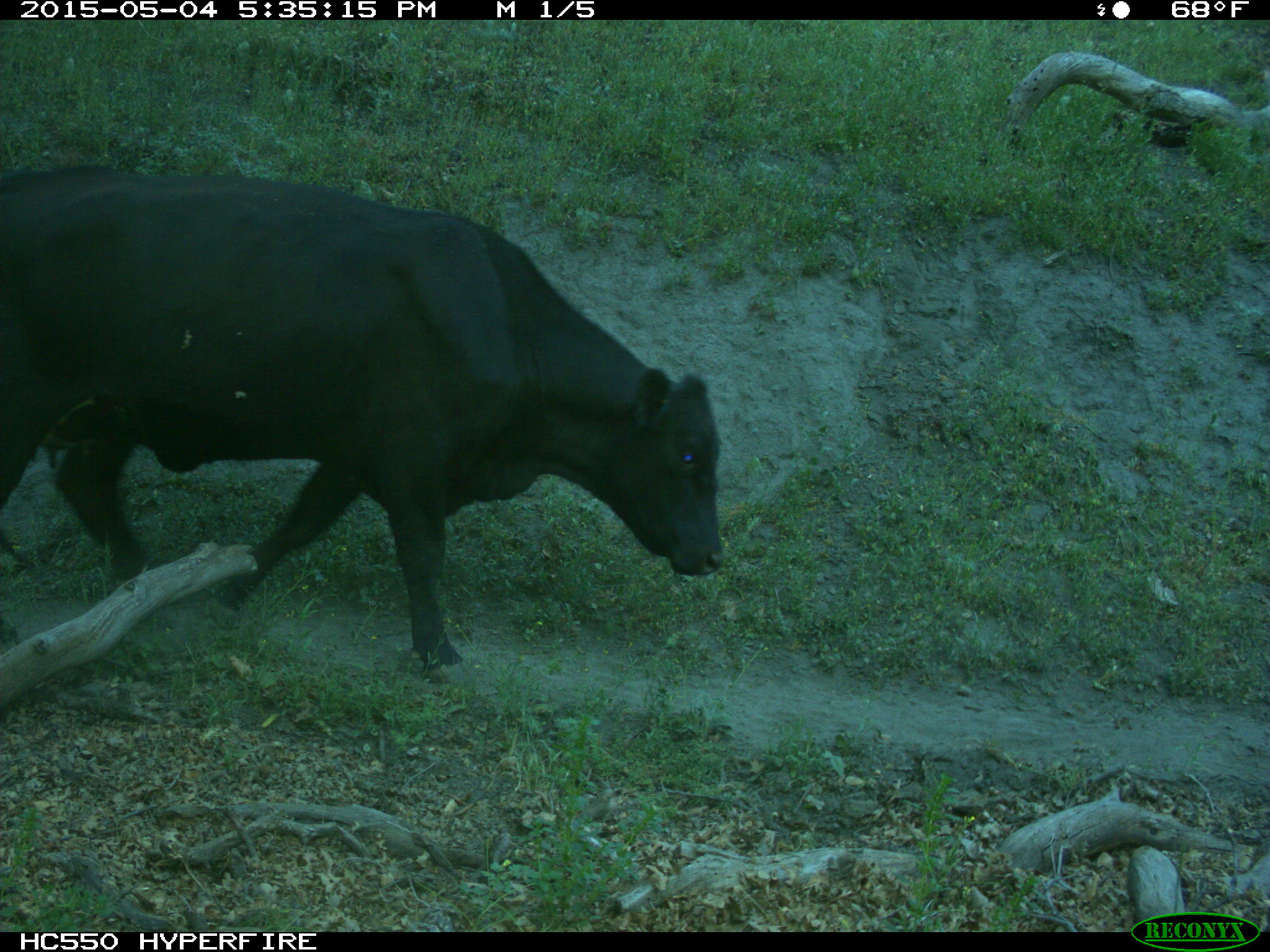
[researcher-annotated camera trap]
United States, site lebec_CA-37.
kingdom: Animalia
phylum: Chordata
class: Mammalia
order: Artiodactyla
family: Bovidae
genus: Bos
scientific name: Bos taurus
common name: domestic cow